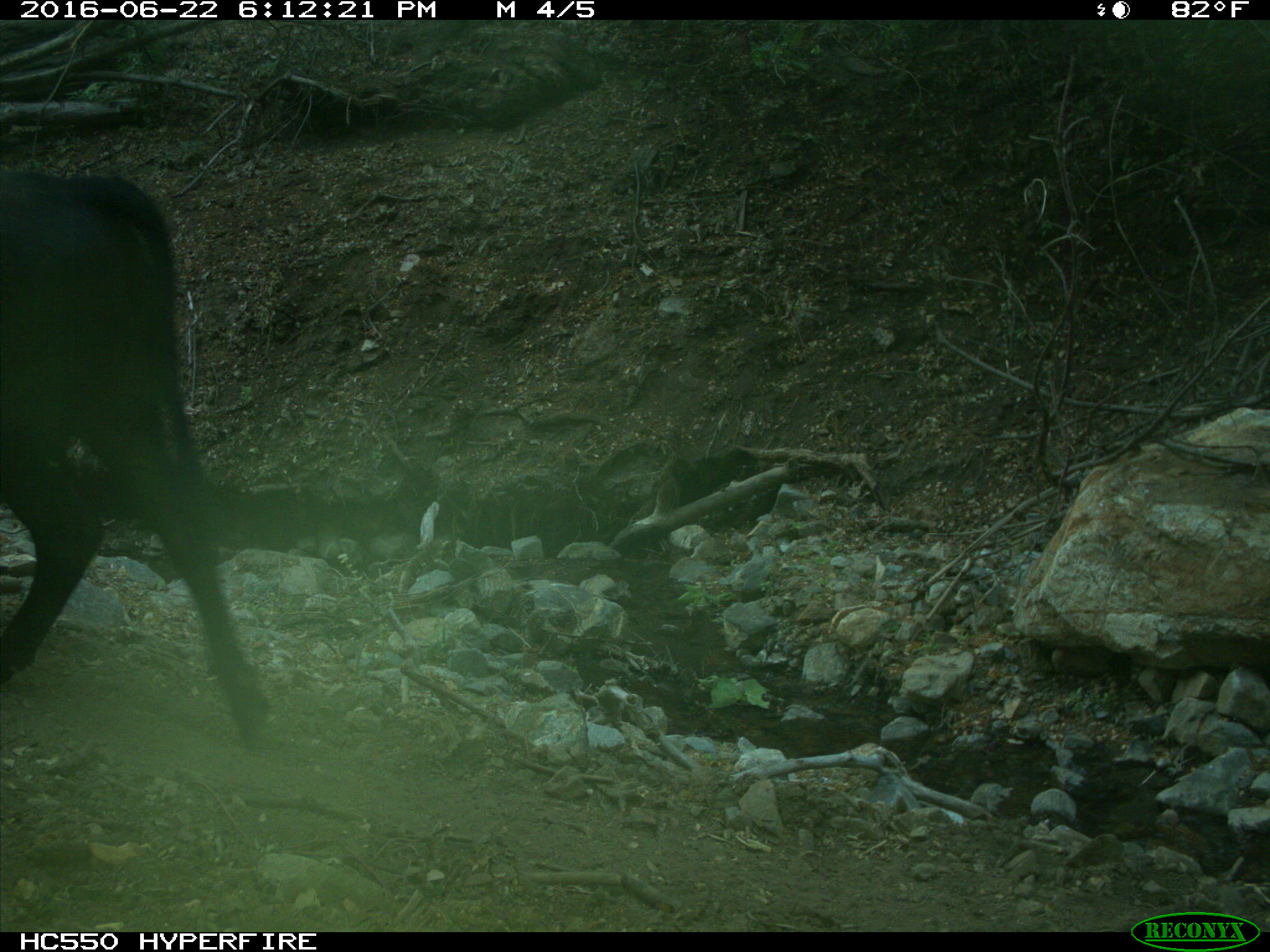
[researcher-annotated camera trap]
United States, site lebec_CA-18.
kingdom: Animalia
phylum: Chordata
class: Mammalia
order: Artiodactyla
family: Bovidae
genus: Bos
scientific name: Bos taurus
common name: domestic cow